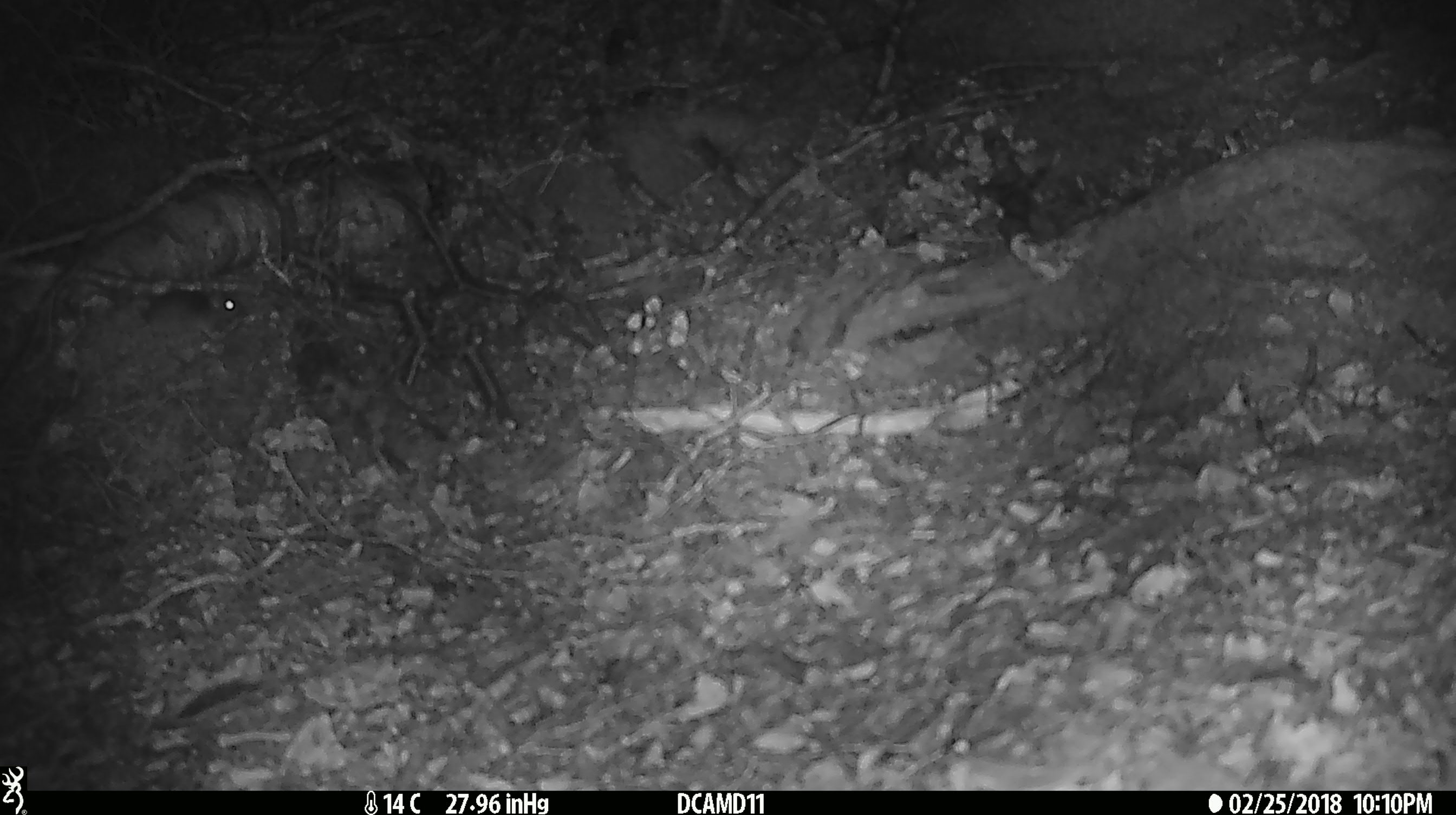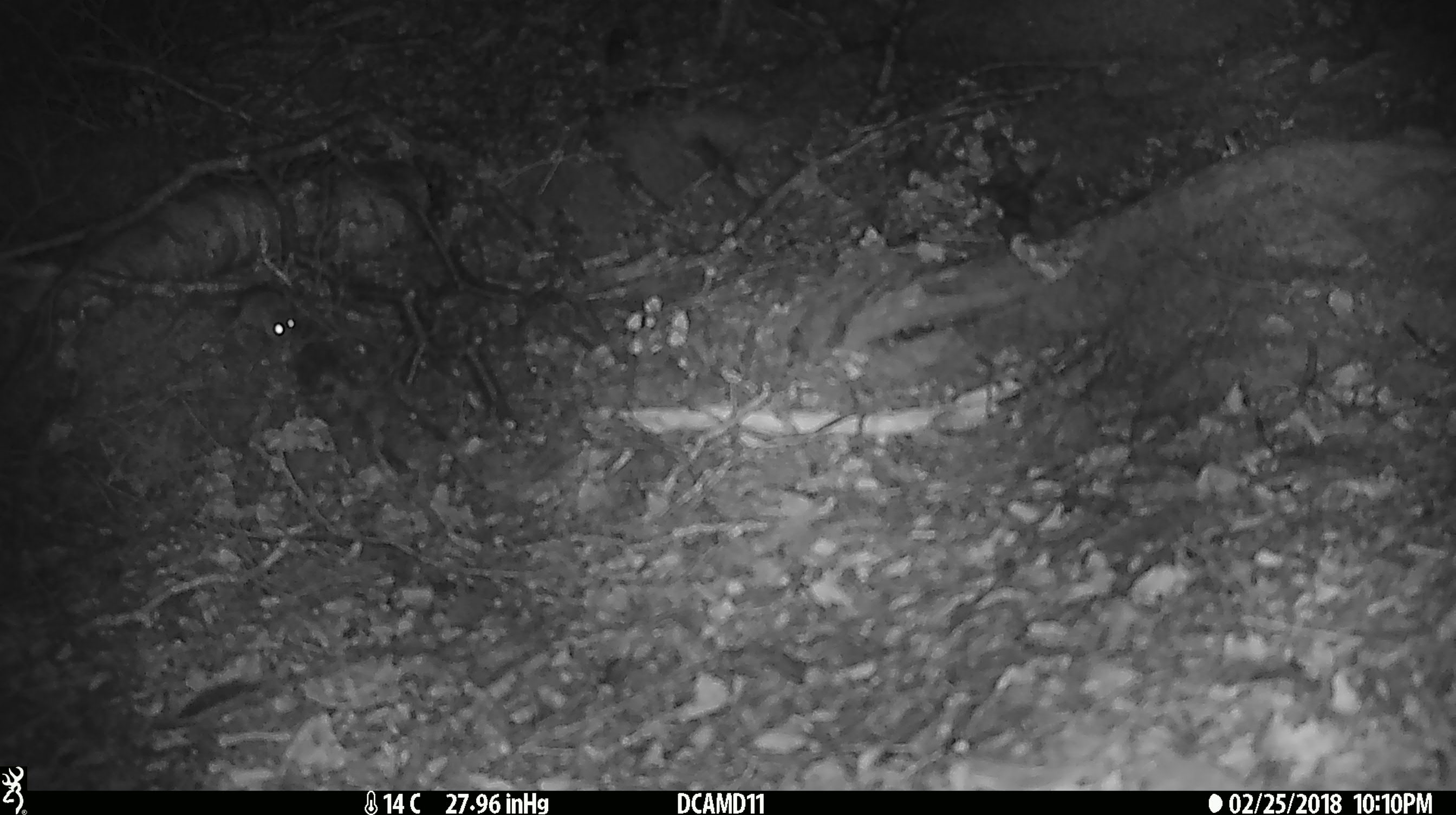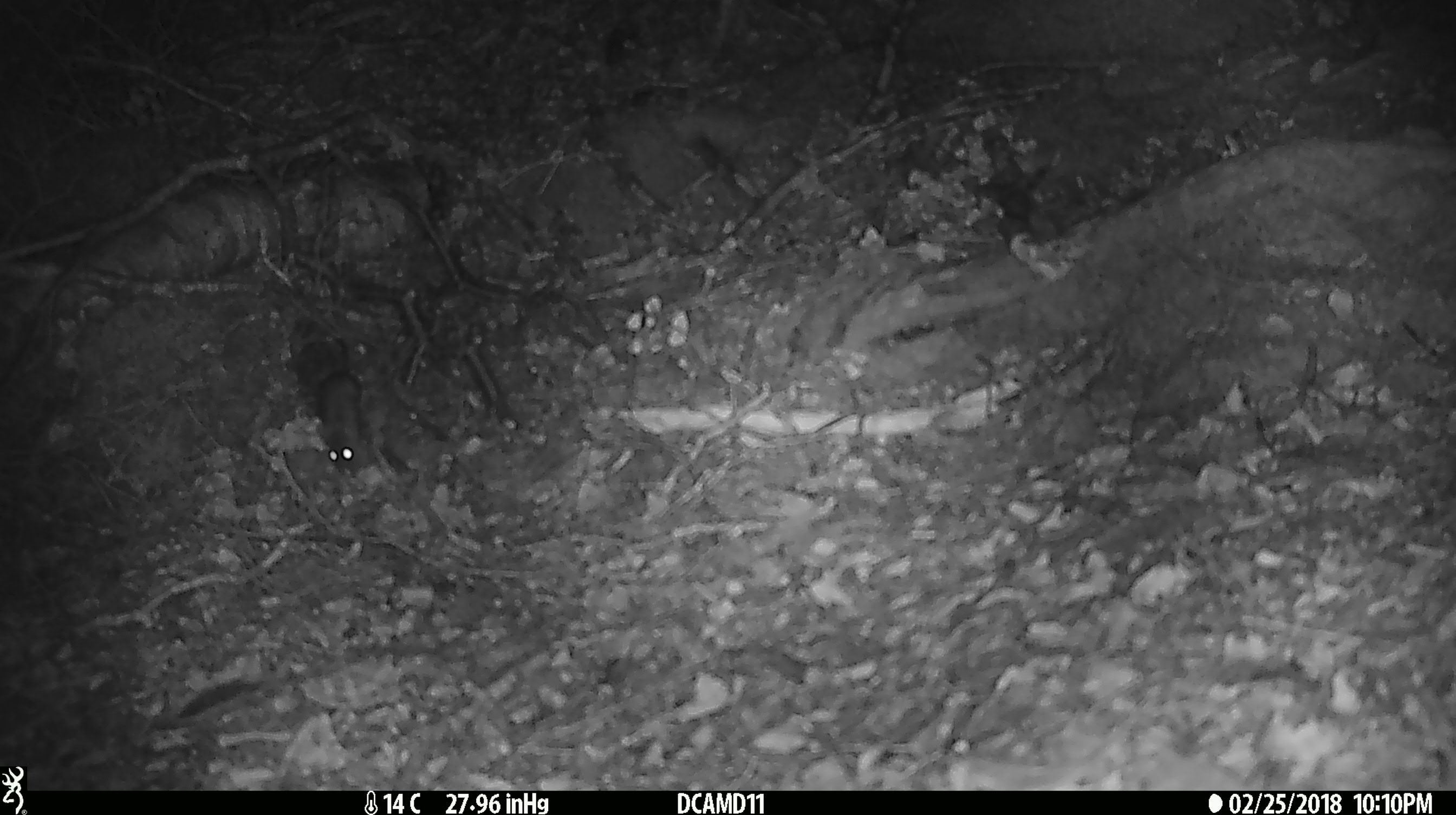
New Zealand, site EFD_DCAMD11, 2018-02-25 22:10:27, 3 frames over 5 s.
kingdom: Animalia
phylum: Chordata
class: Mammalia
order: Rodentia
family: Muridae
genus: Mus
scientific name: Mus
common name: mouse